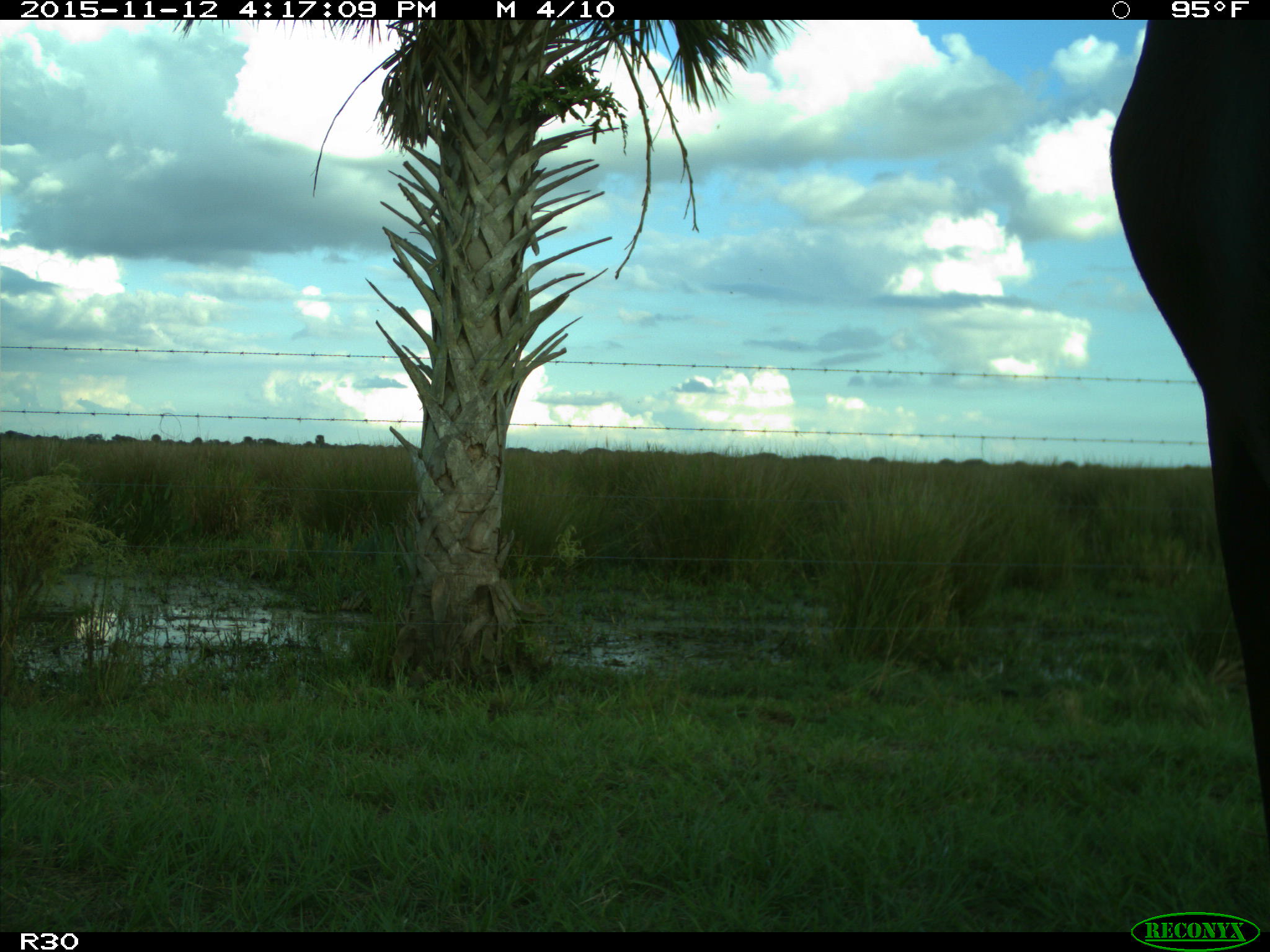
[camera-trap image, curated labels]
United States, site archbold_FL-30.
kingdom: Animalia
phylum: Chordata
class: Mammalia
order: Artiodactyla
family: Bovidae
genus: Bos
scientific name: Bos taurus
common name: domestic cow